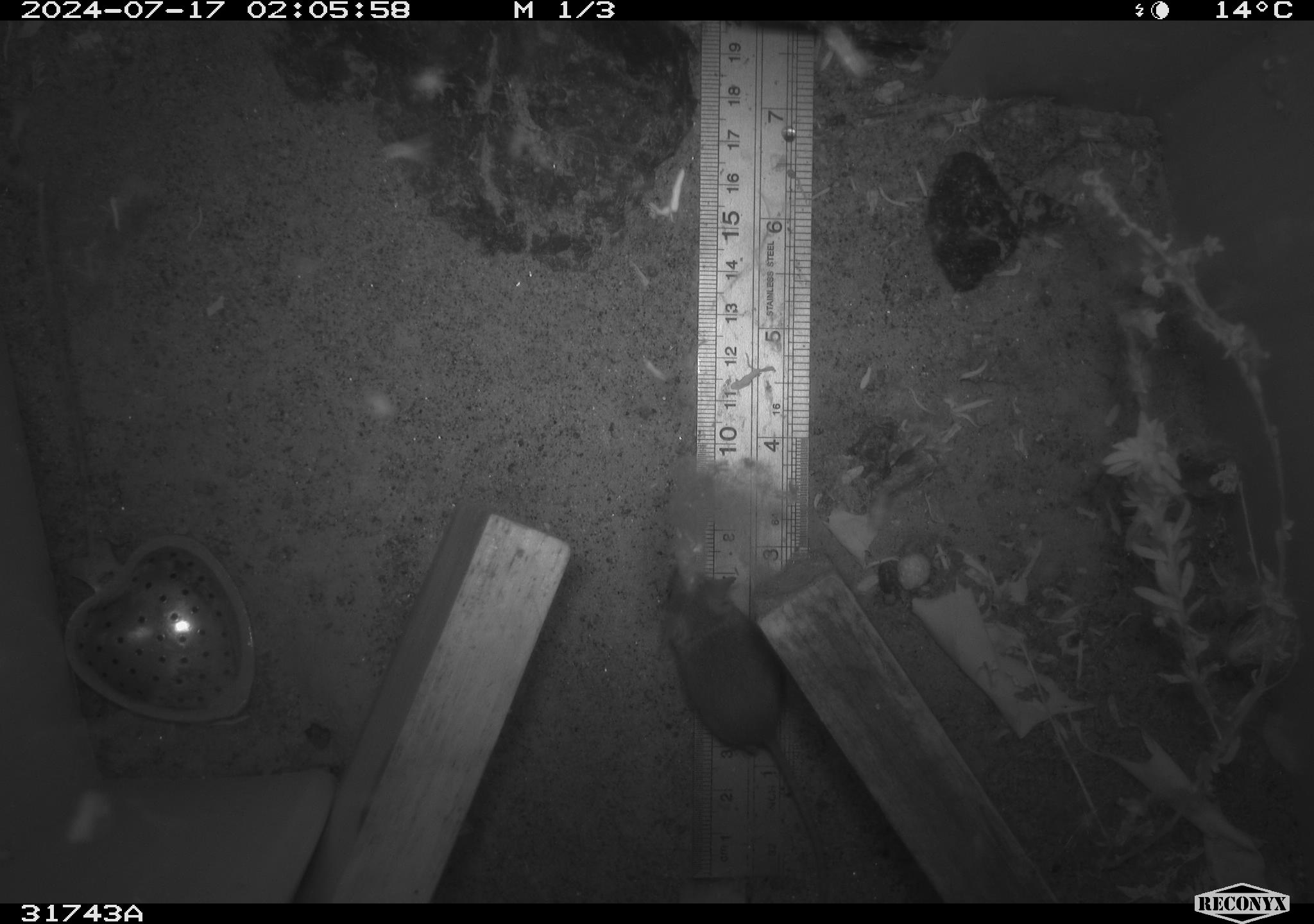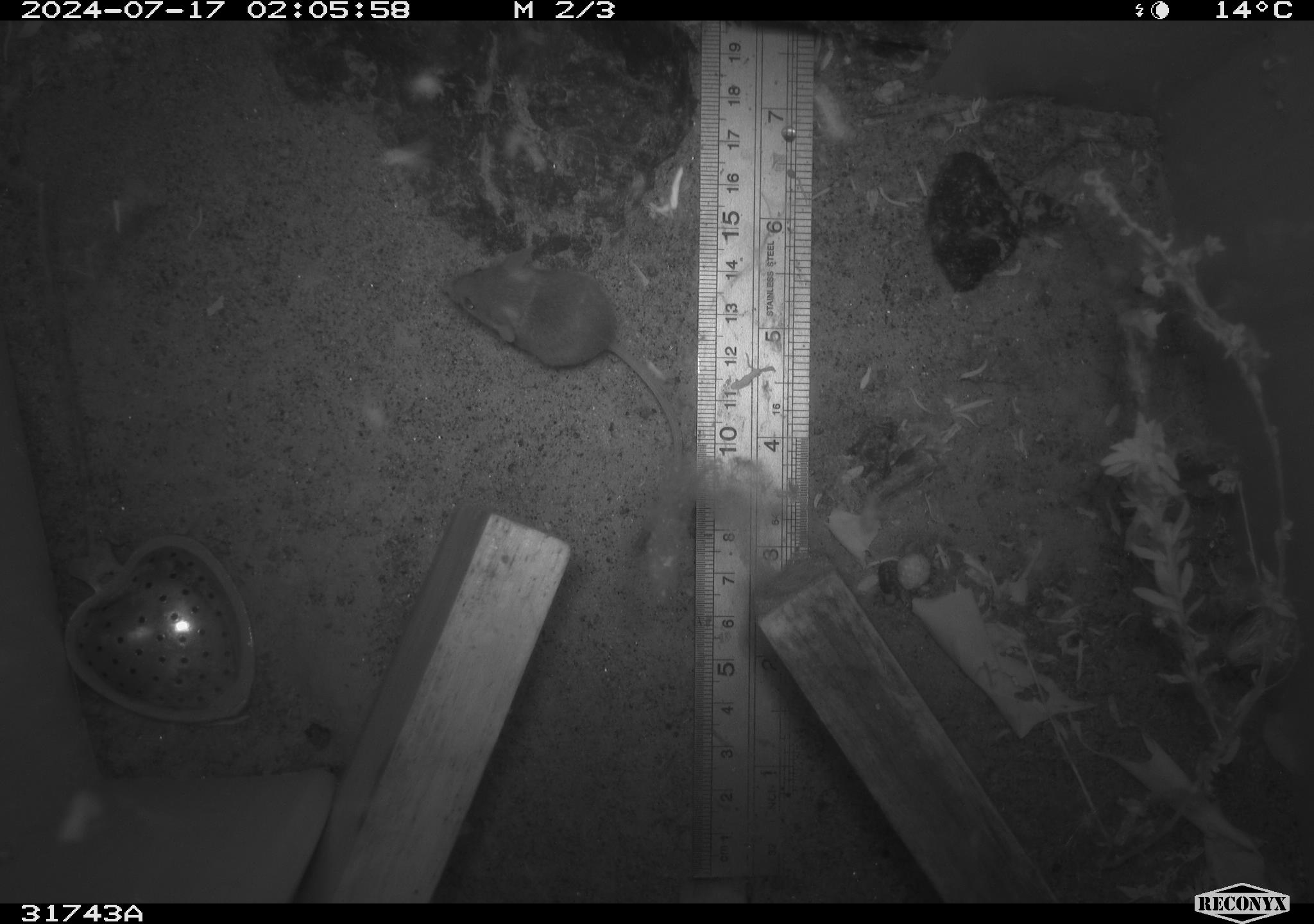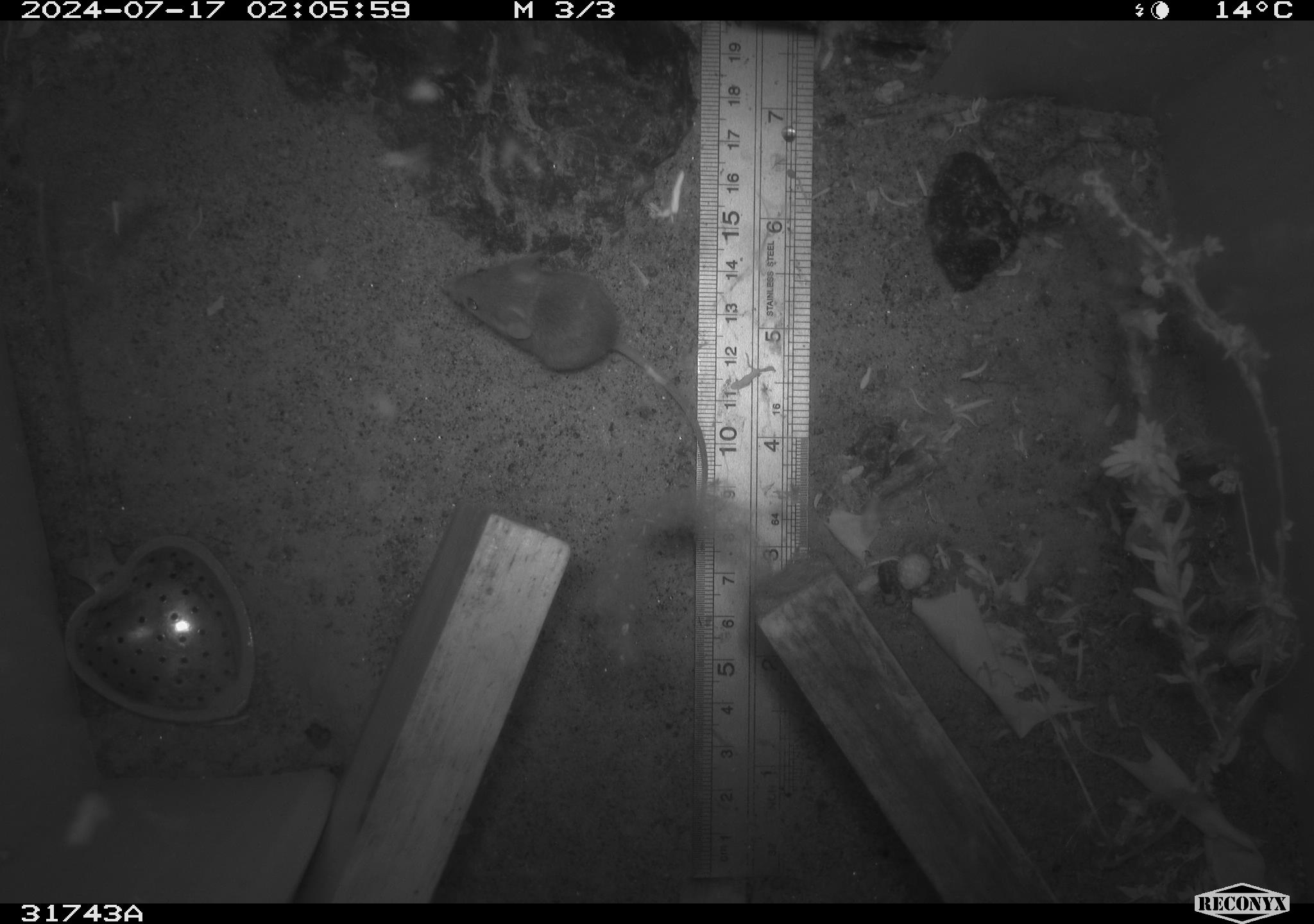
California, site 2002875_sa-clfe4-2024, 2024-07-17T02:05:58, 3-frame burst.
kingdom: Animalia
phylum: Chordata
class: Mammalia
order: Rodentia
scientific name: Rodentia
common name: mouse species